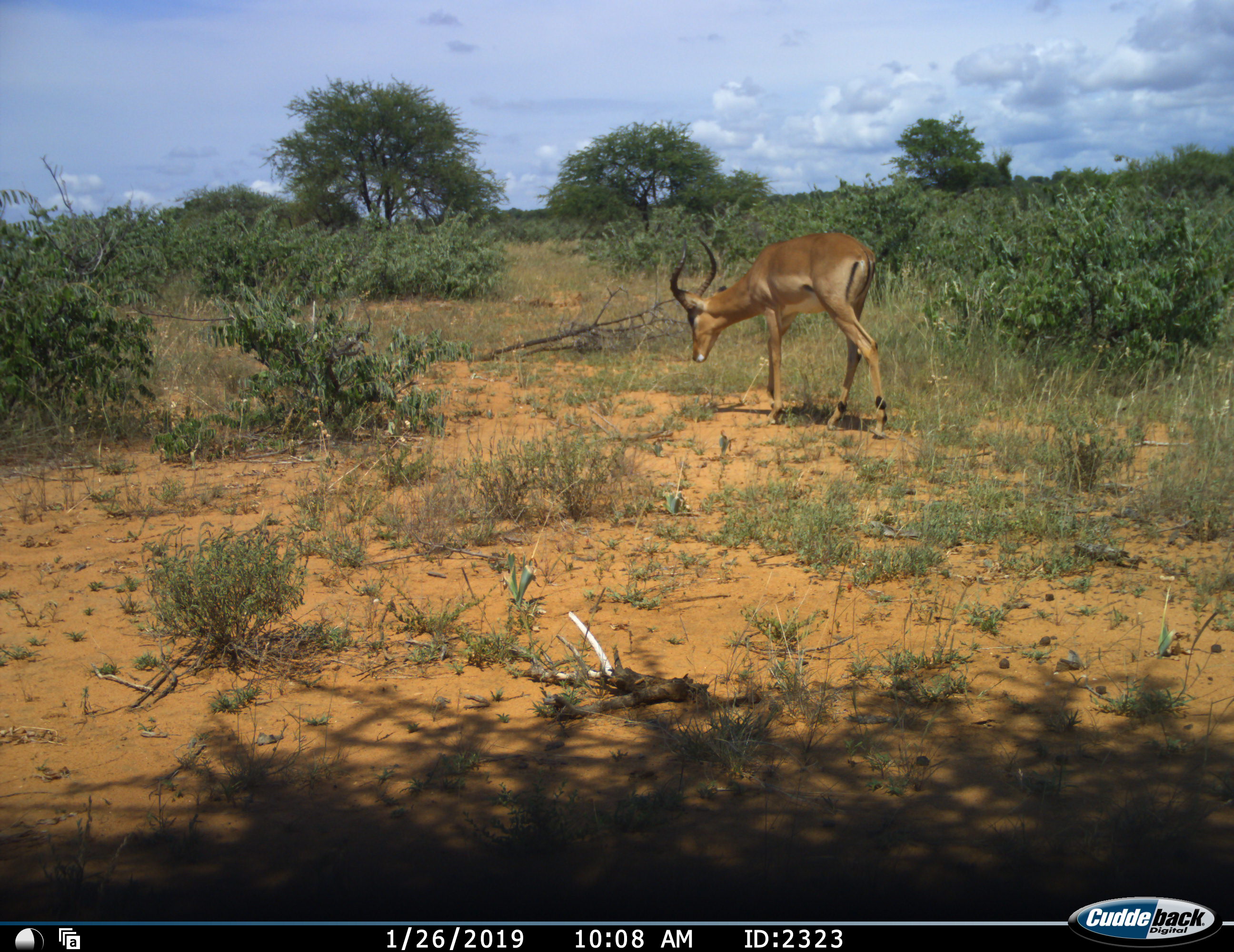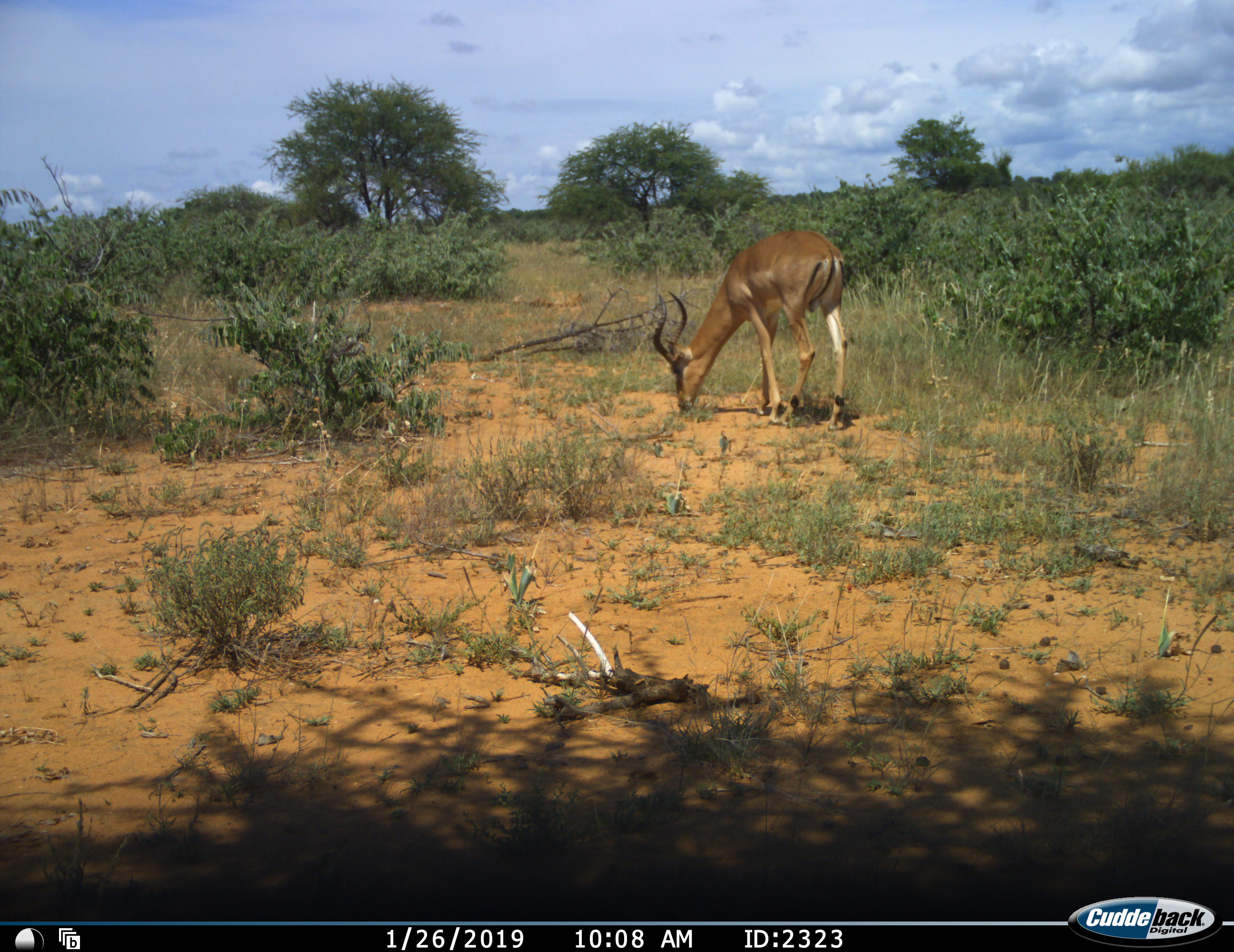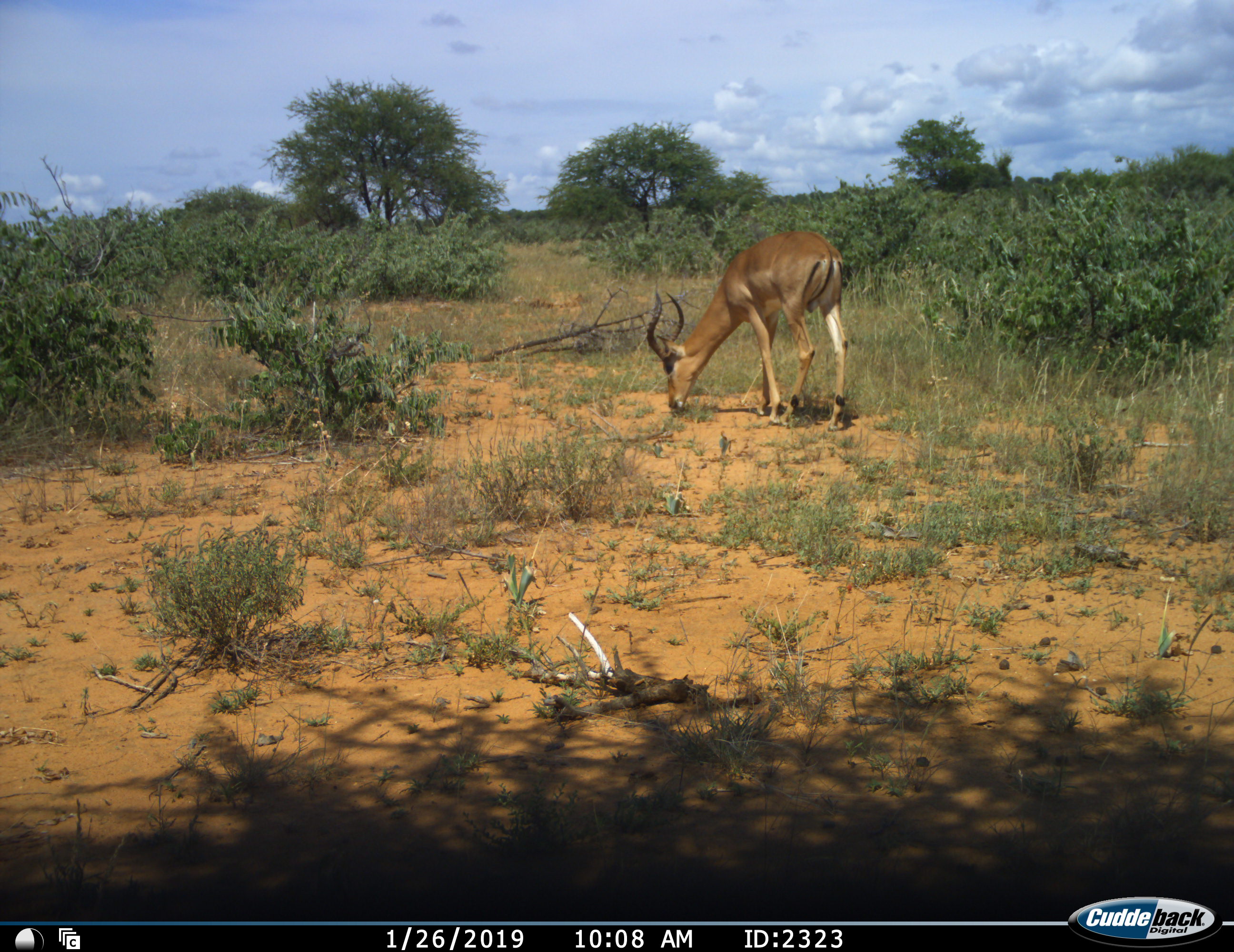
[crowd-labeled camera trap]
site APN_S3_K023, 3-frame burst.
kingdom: Animalia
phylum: Chordata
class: Mammalia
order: Artiodactyla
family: Bovidae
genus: Aepyceros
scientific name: Aepyceros melampus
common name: impala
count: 1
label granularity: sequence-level